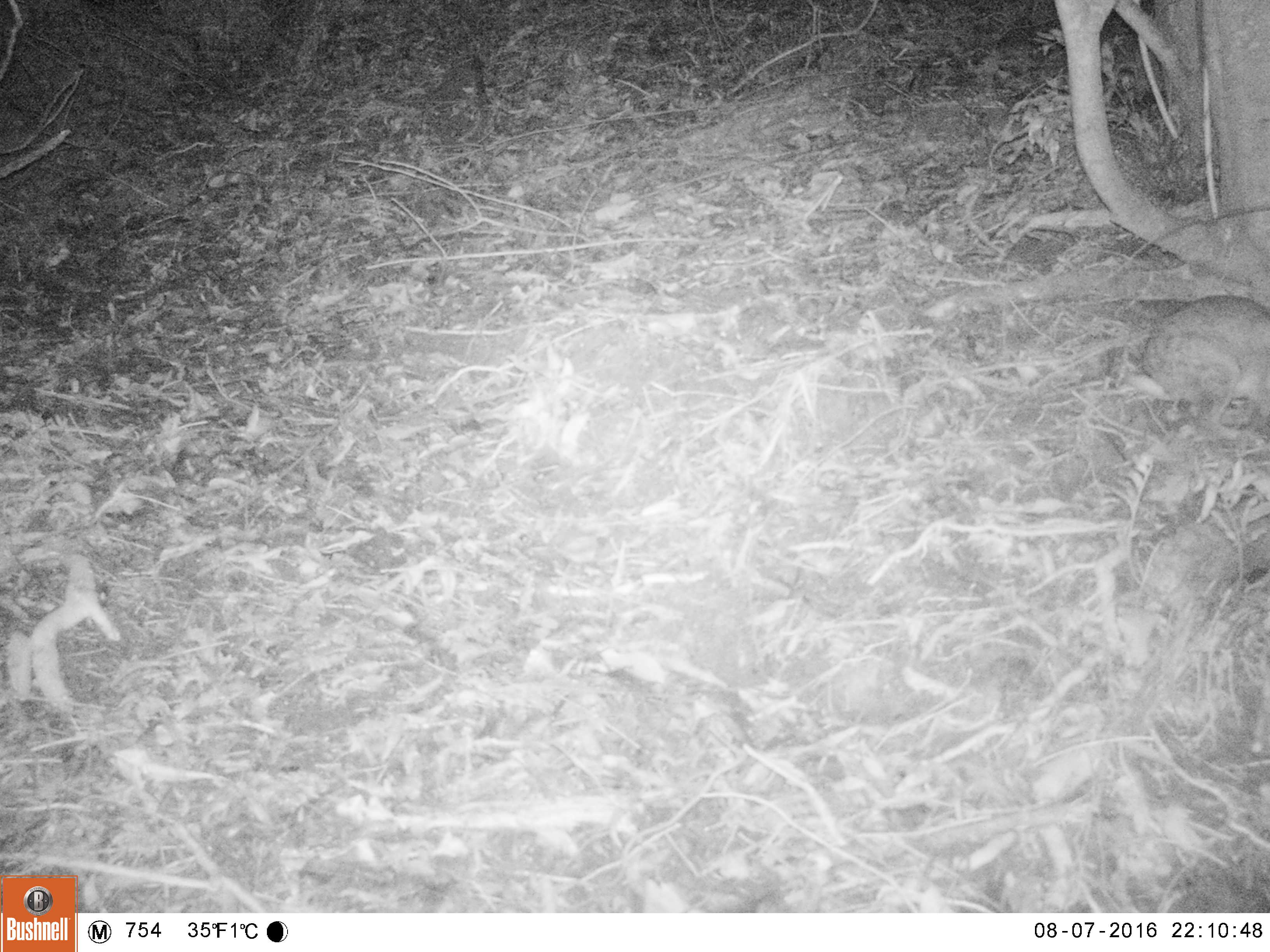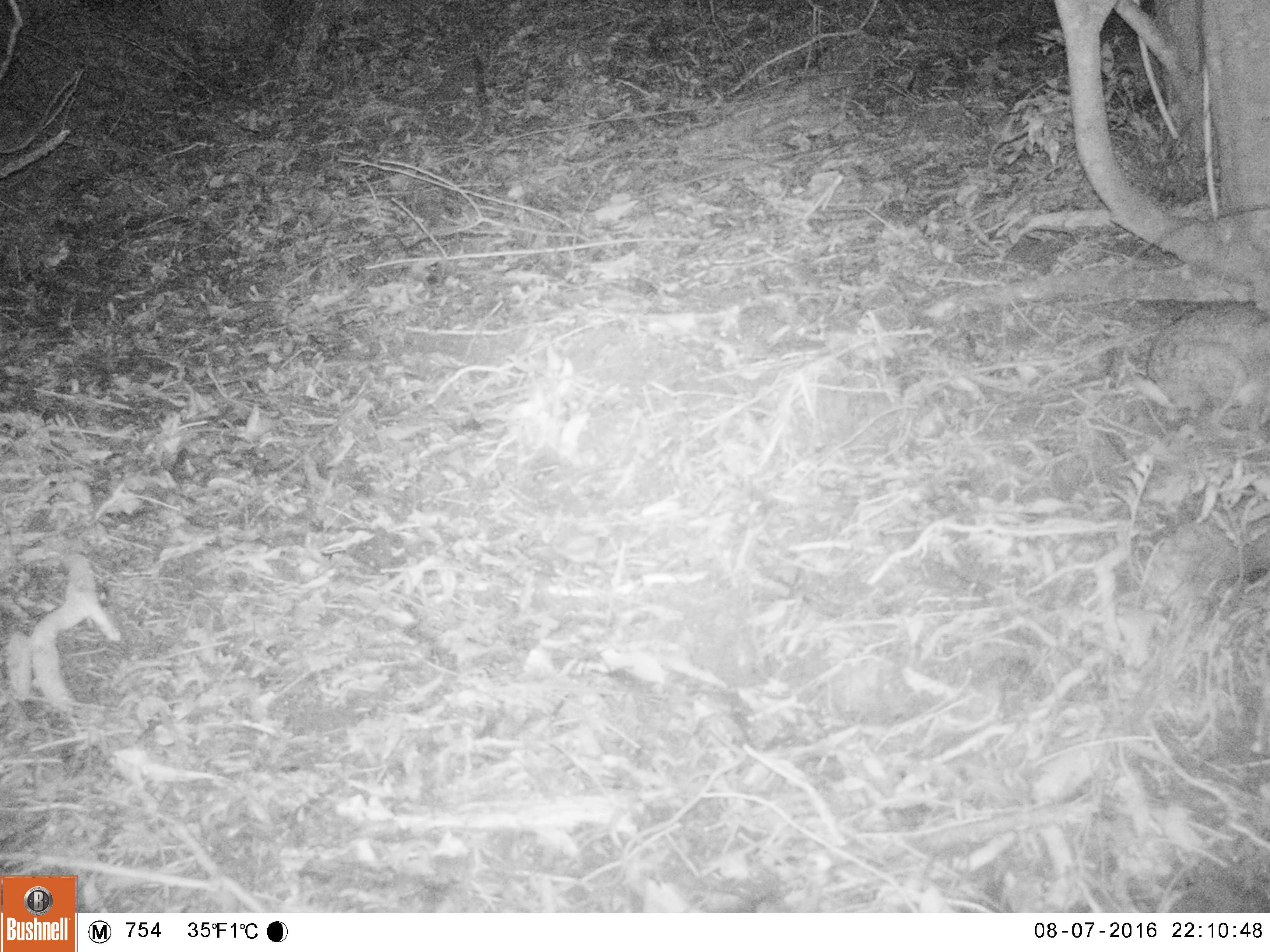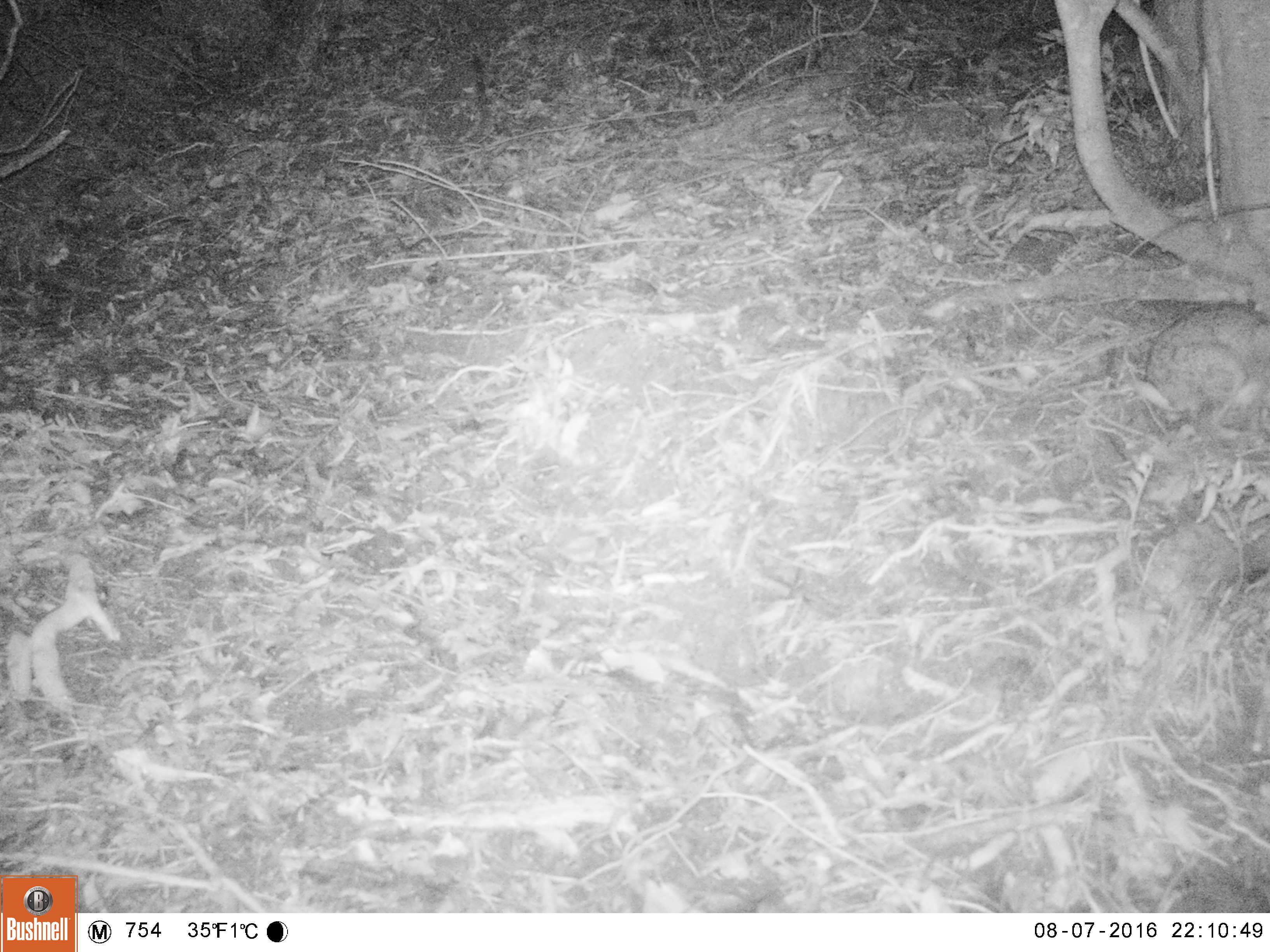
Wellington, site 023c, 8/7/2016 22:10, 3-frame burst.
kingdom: Animalia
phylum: Chordata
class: Mammalia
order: Lagomorpha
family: Leporidae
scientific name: Leporidae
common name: rabbit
Rabbit (Leporidae).